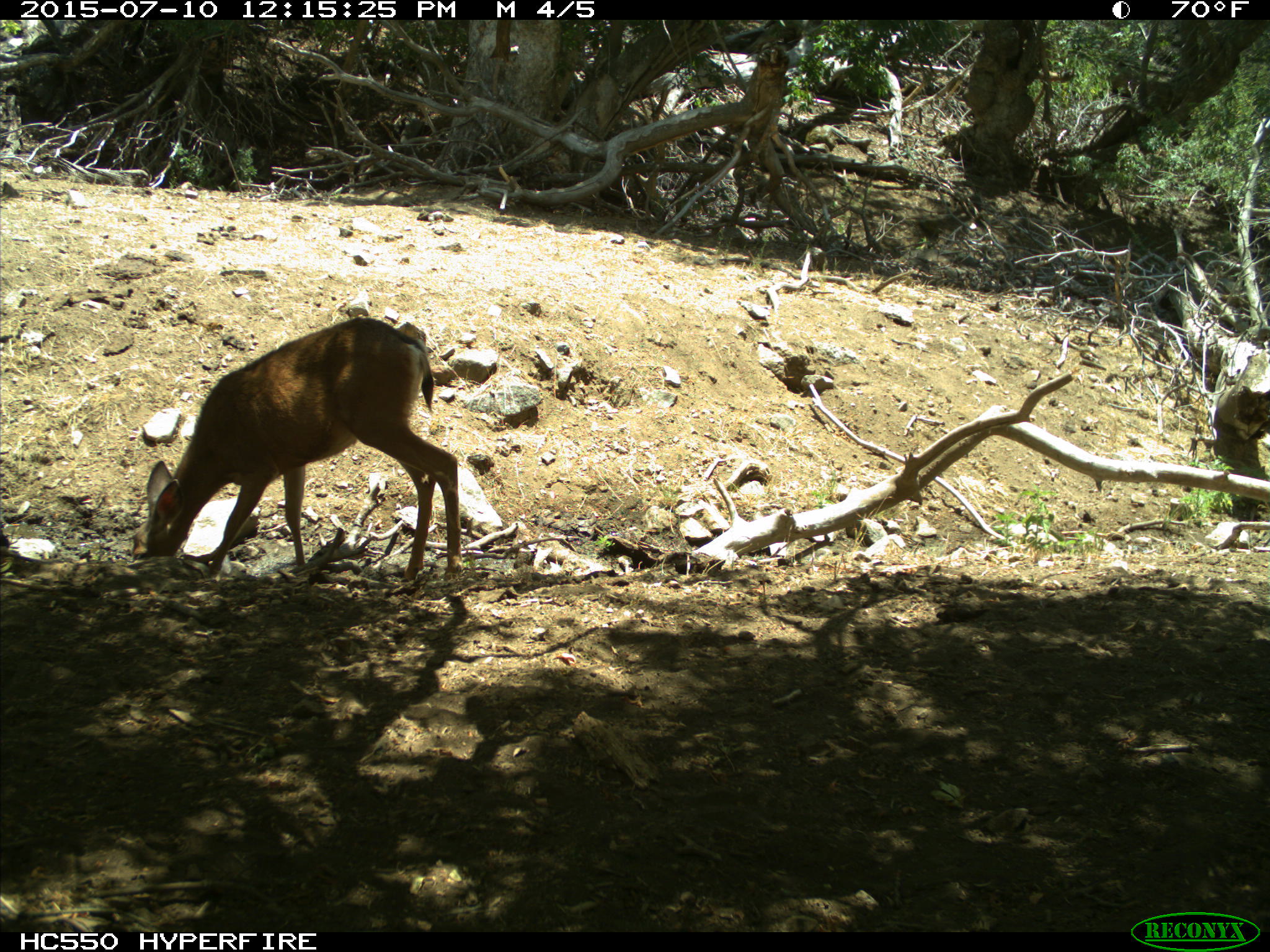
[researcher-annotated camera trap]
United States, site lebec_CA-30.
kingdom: Animalia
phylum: Chordata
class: Mammalia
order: Artiodactyla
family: Cervidae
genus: Odocoileus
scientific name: Odocoileus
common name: deer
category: unidentified deer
Unidentified deer (deer) (Odocoileus).